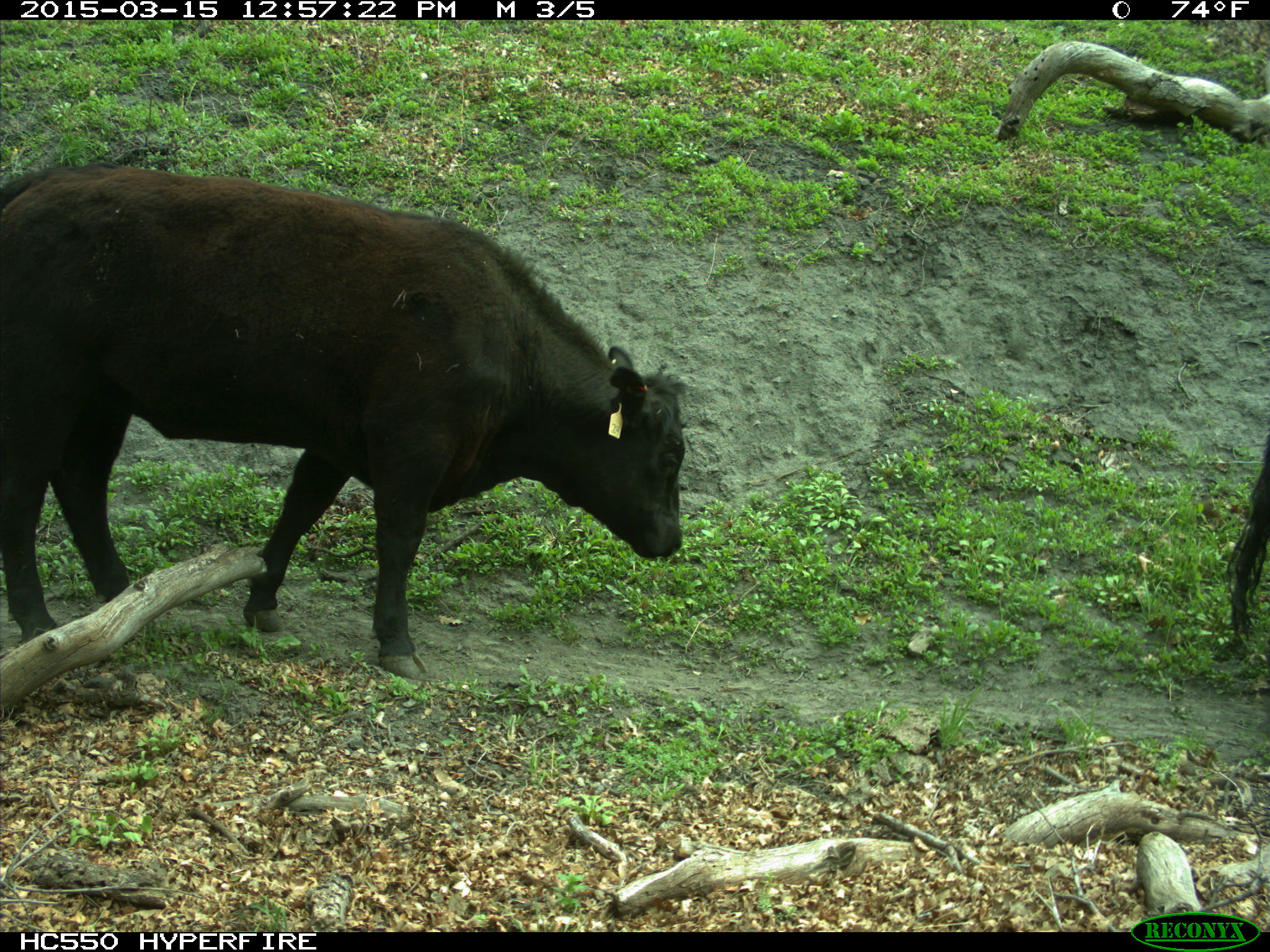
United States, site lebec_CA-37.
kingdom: Animalia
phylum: Chordata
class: Mammalia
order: Artiodactyla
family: Bovidae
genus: Bos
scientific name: Bos taurus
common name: domestic cow